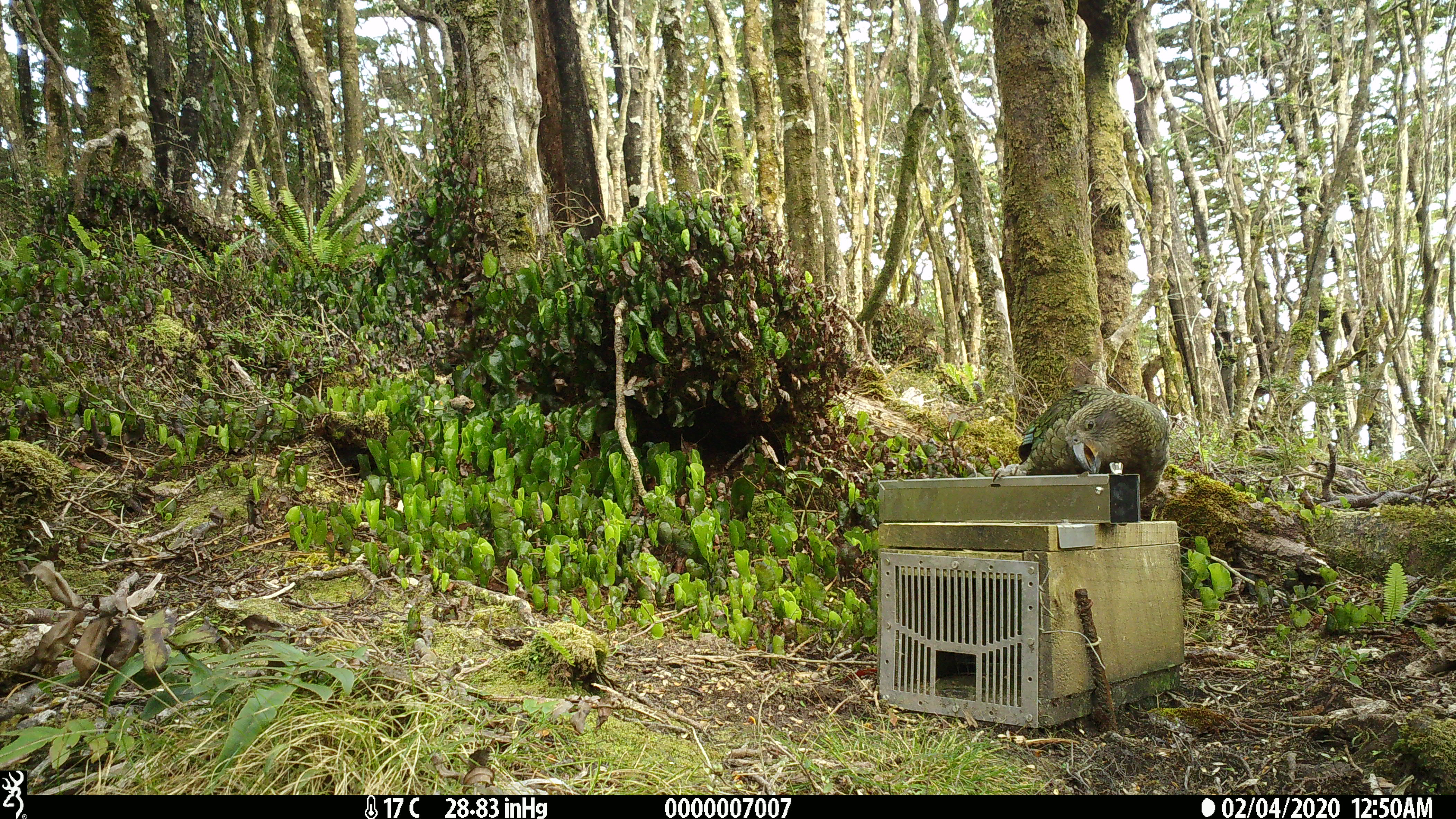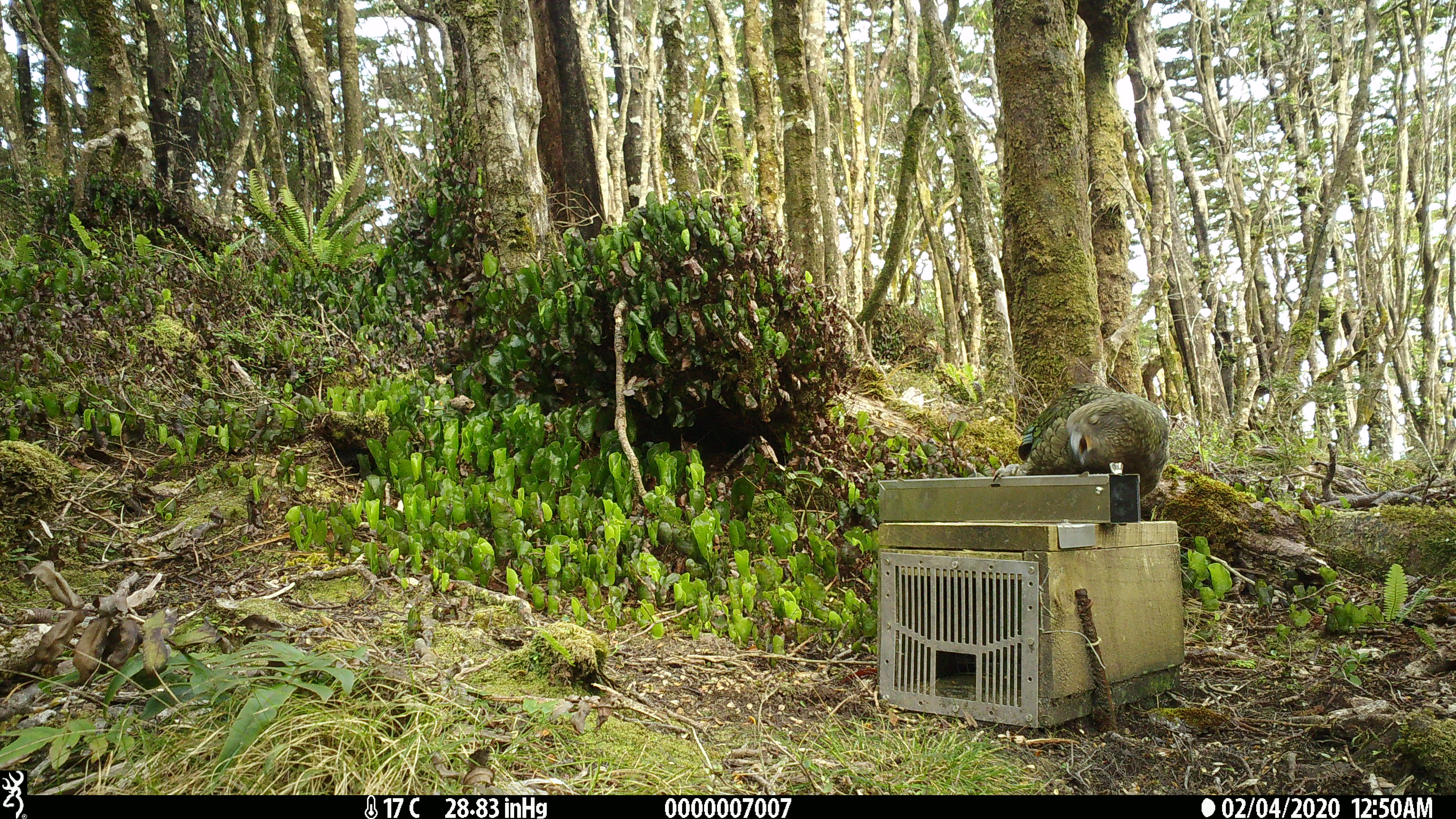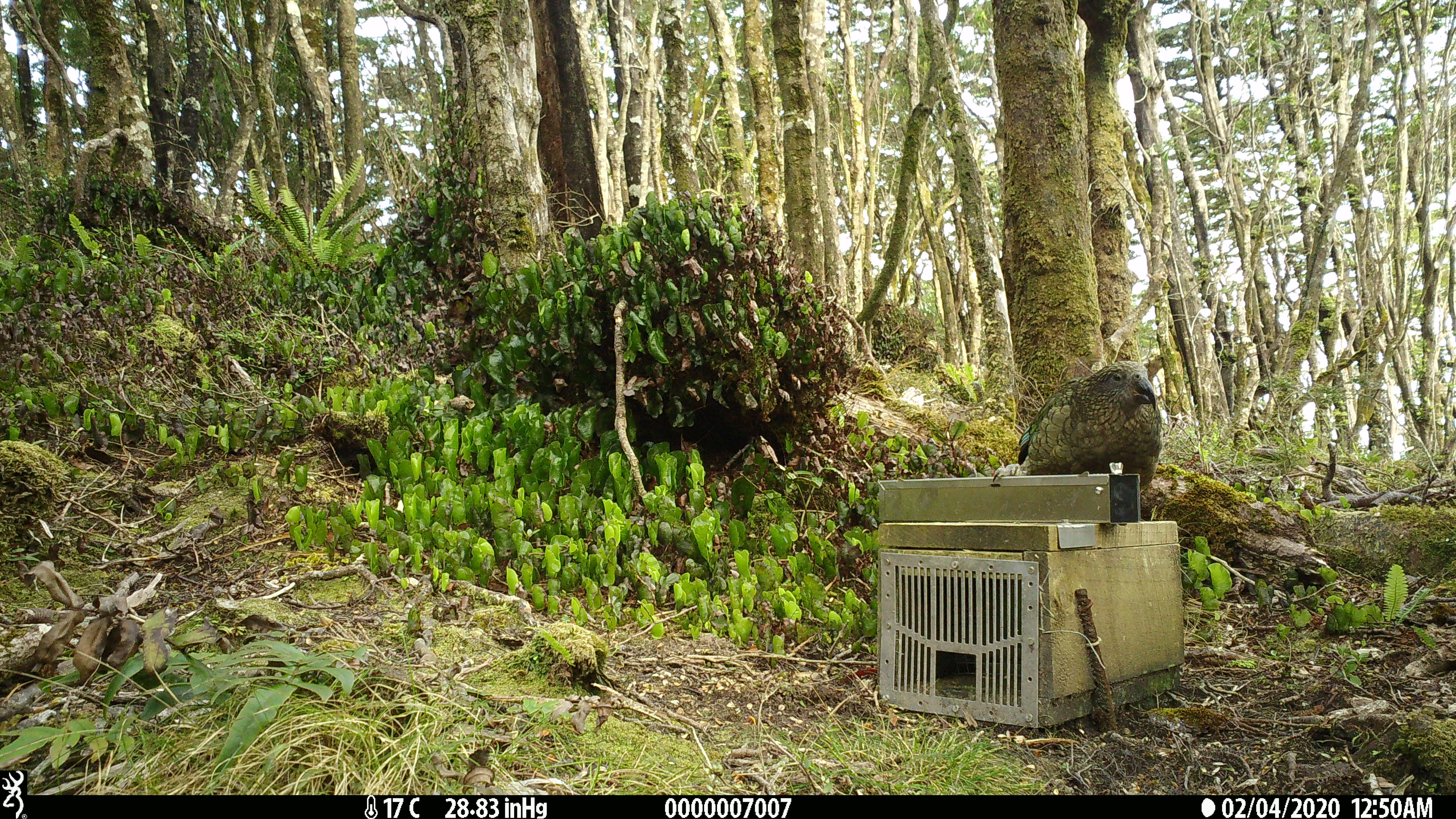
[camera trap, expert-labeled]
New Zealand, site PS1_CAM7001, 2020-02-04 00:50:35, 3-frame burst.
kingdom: Animalia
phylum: Chordata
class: Aves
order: Psittaciformes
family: Strigopidae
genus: Nestor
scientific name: Nestor notabilis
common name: kea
Kea (Nestor notabilis).